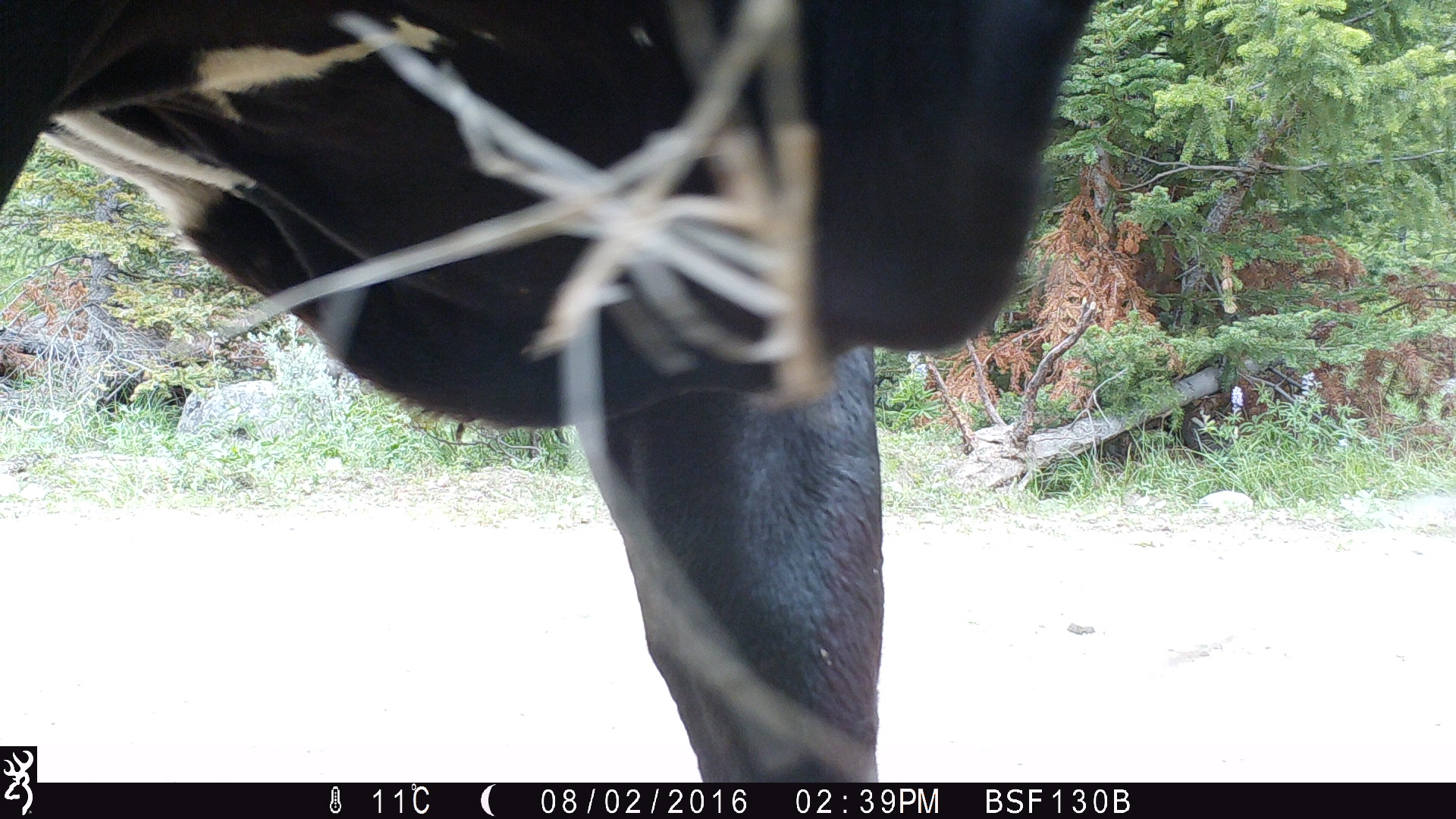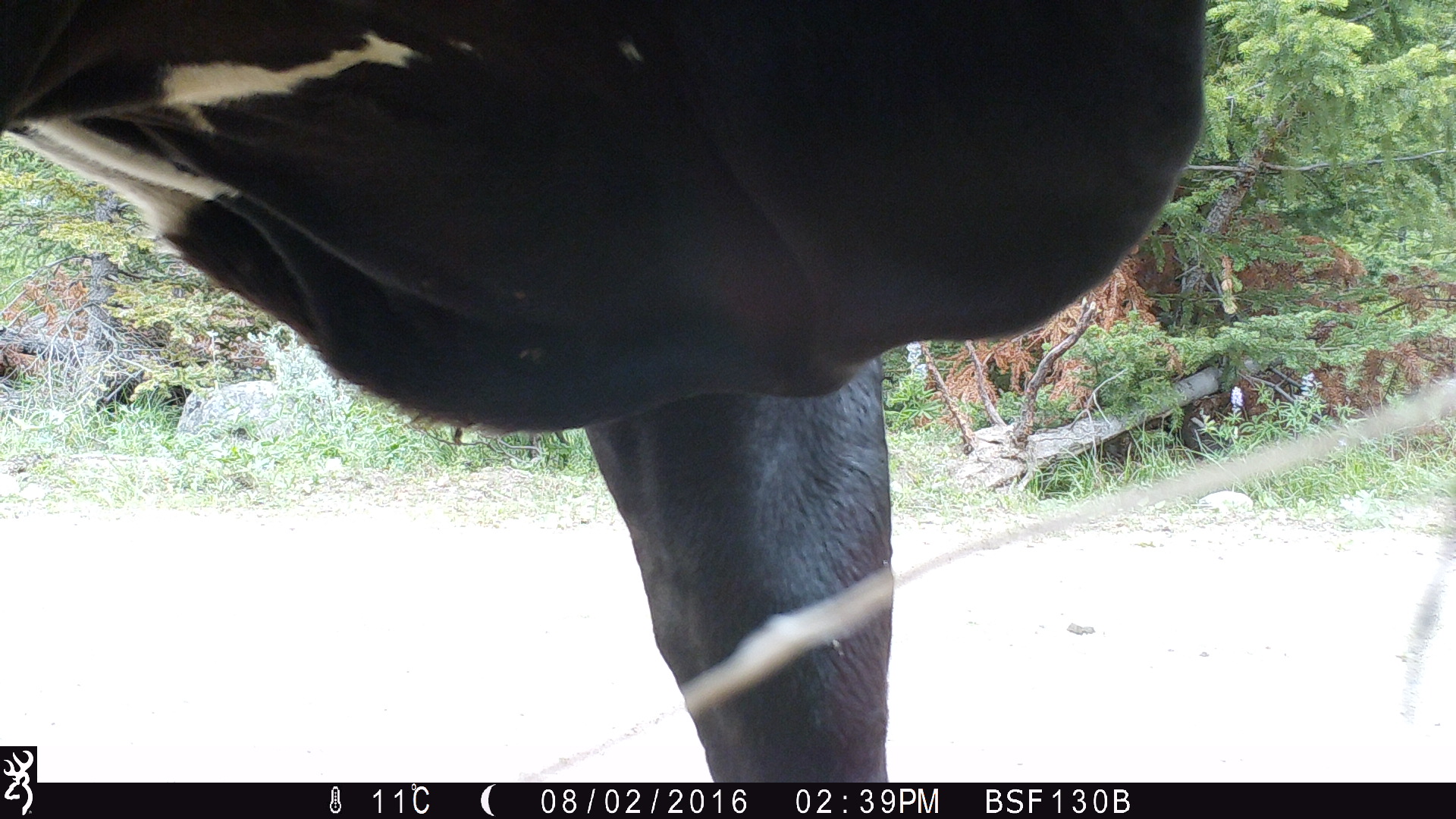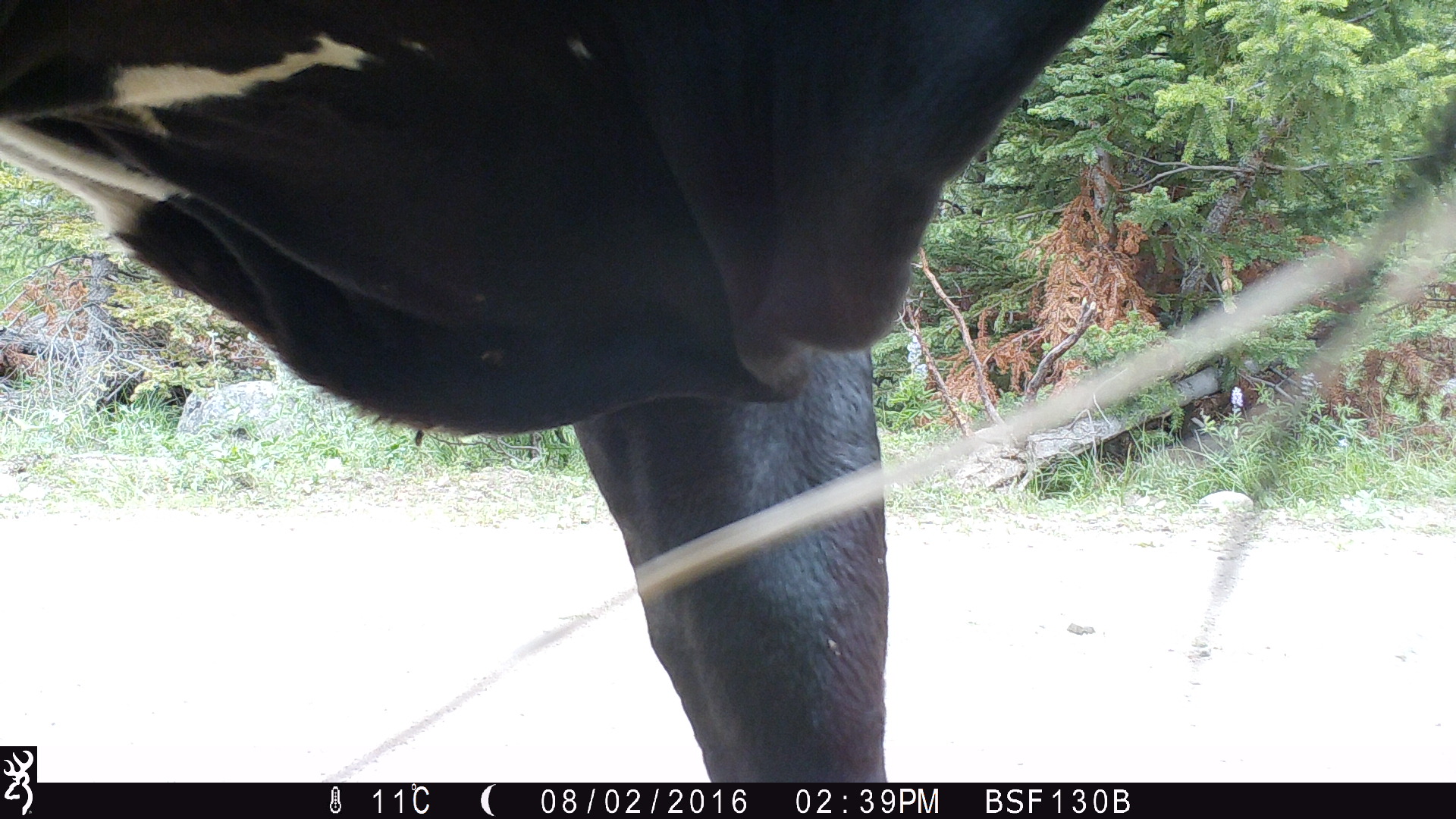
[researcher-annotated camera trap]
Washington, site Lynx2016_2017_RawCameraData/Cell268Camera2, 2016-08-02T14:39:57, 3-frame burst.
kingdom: Animalia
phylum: Chordata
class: Mammalia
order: Artiodactyla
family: Bovidae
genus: Bos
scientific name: Bos taurus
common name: domestic cattle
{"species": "domestic cattle (Bos taurus)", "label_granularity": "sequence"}